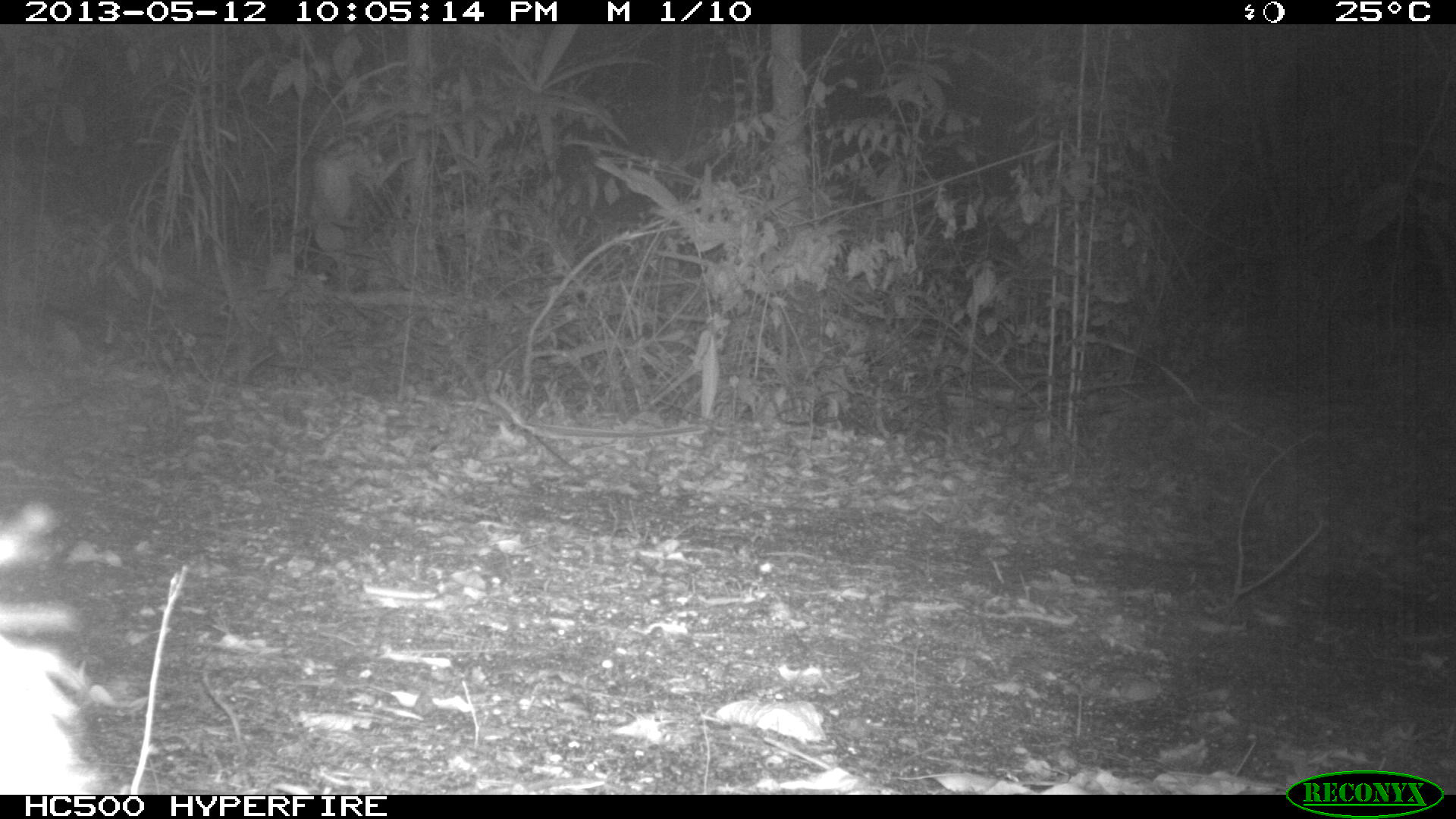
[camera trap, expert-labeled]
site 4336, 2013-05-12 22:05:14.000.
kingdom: Animalia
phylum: Chordata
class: Mammalia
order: Didelphimorphia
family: Didelphidae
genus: Didelphis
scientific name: Didelphis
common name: american opossums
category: didelphis sp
Didelphis sp (american opossums) (Didelphis), count 1.